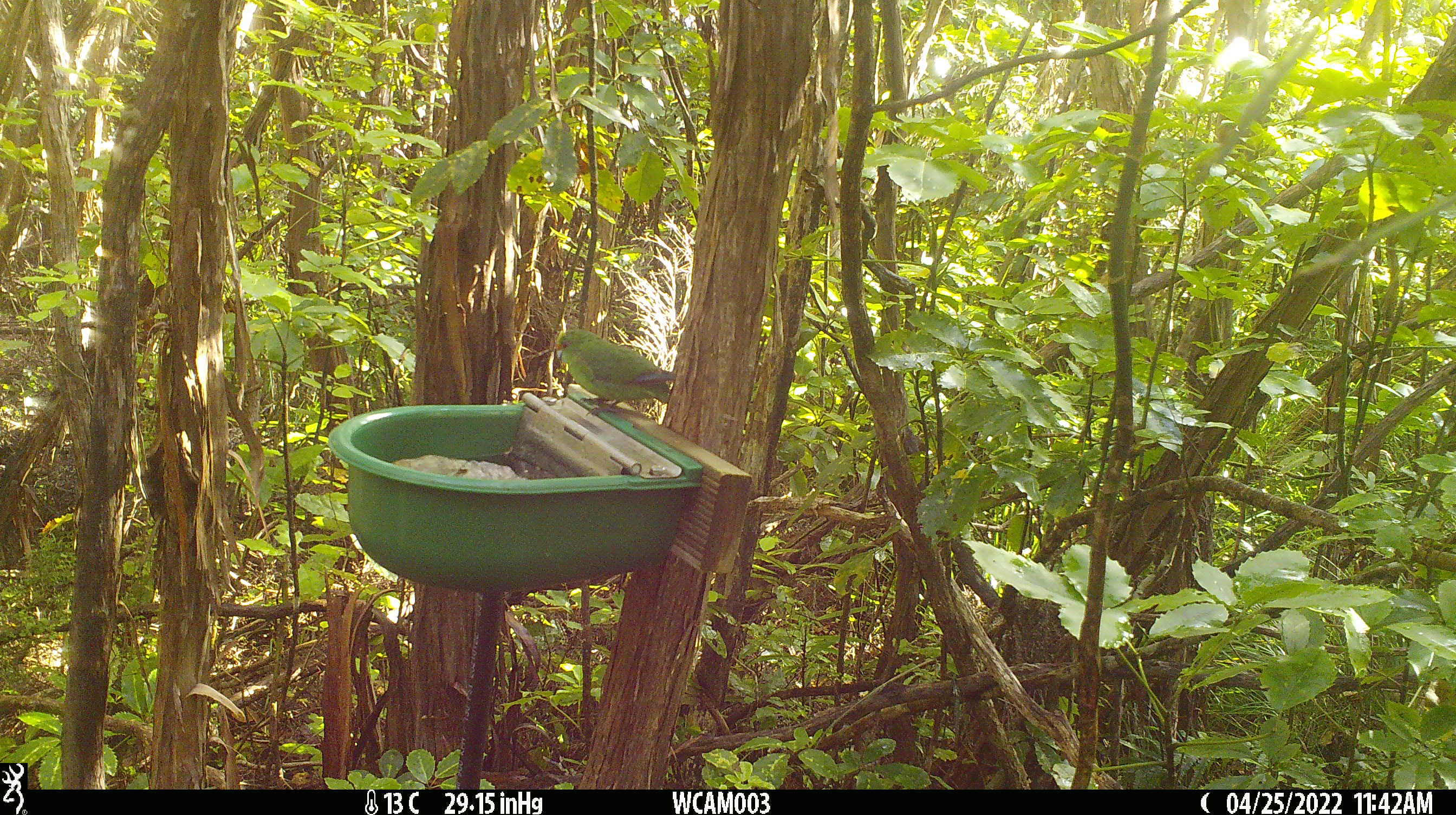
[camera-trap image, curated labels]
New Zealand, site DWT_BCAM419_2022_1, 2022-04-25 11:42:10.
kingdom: Animalia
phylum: Chordata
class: Aves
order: Psittaciformes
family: Psittaculidae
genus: Cyanoramphus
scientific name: Cyanoramphus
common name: parakeet